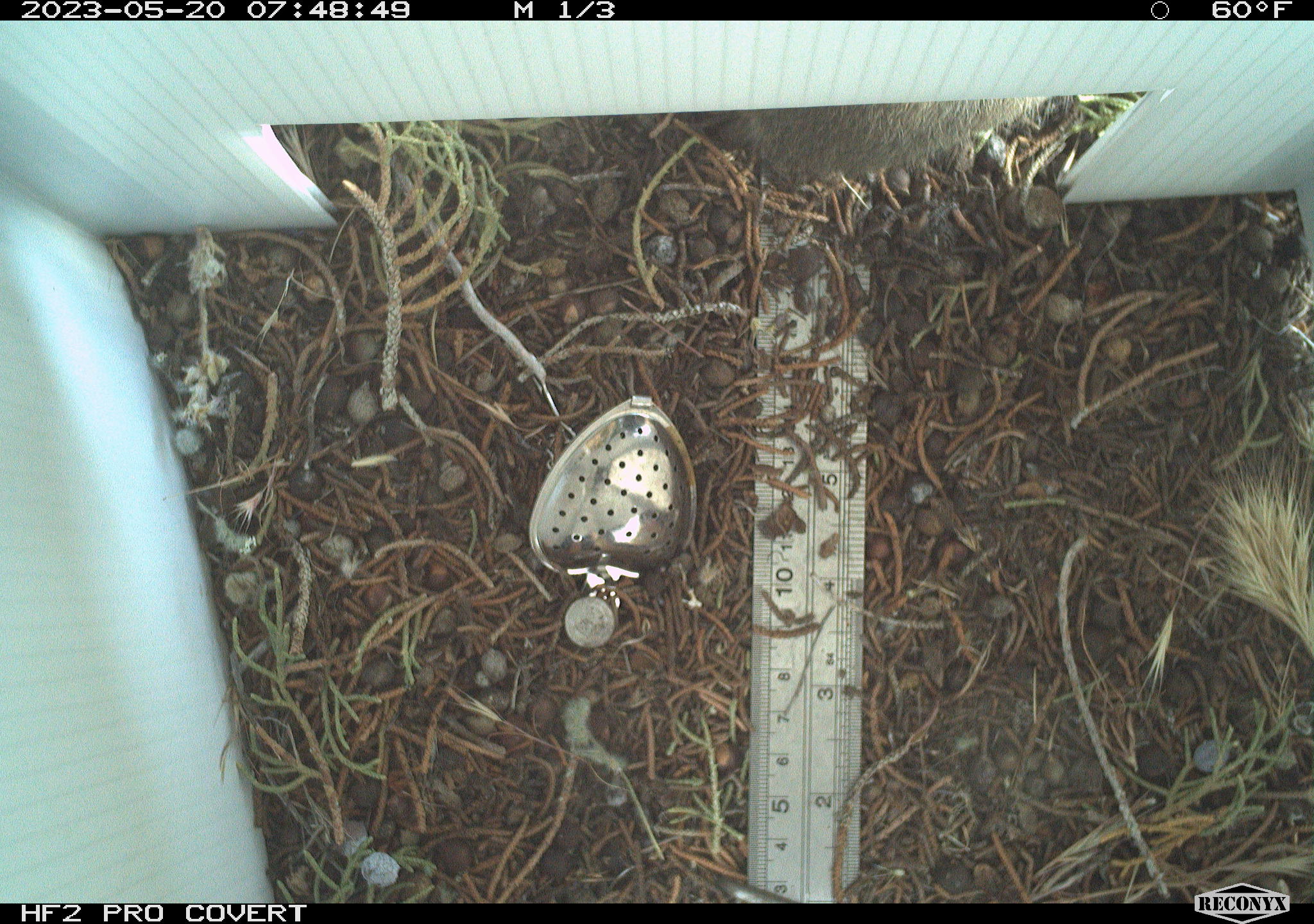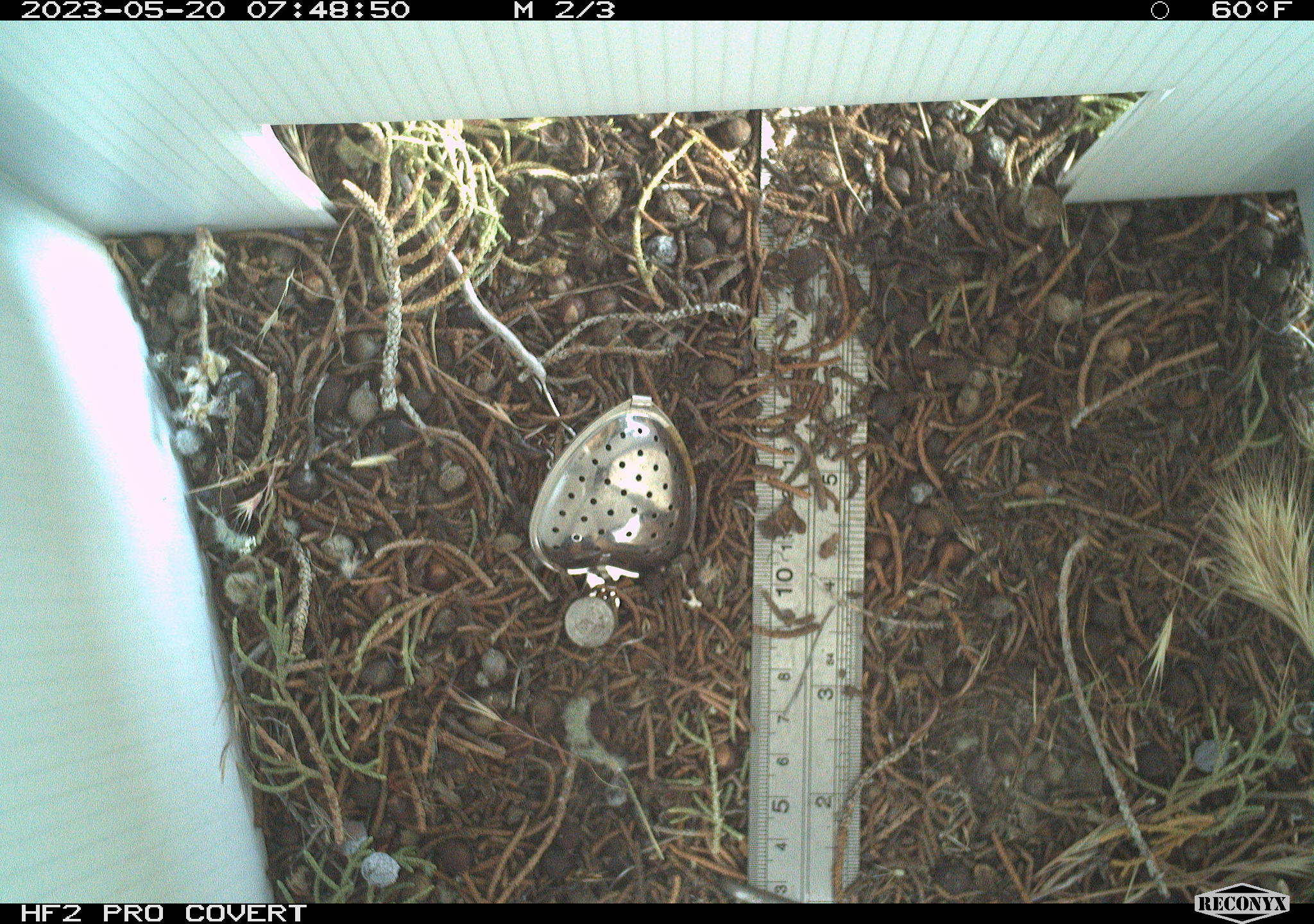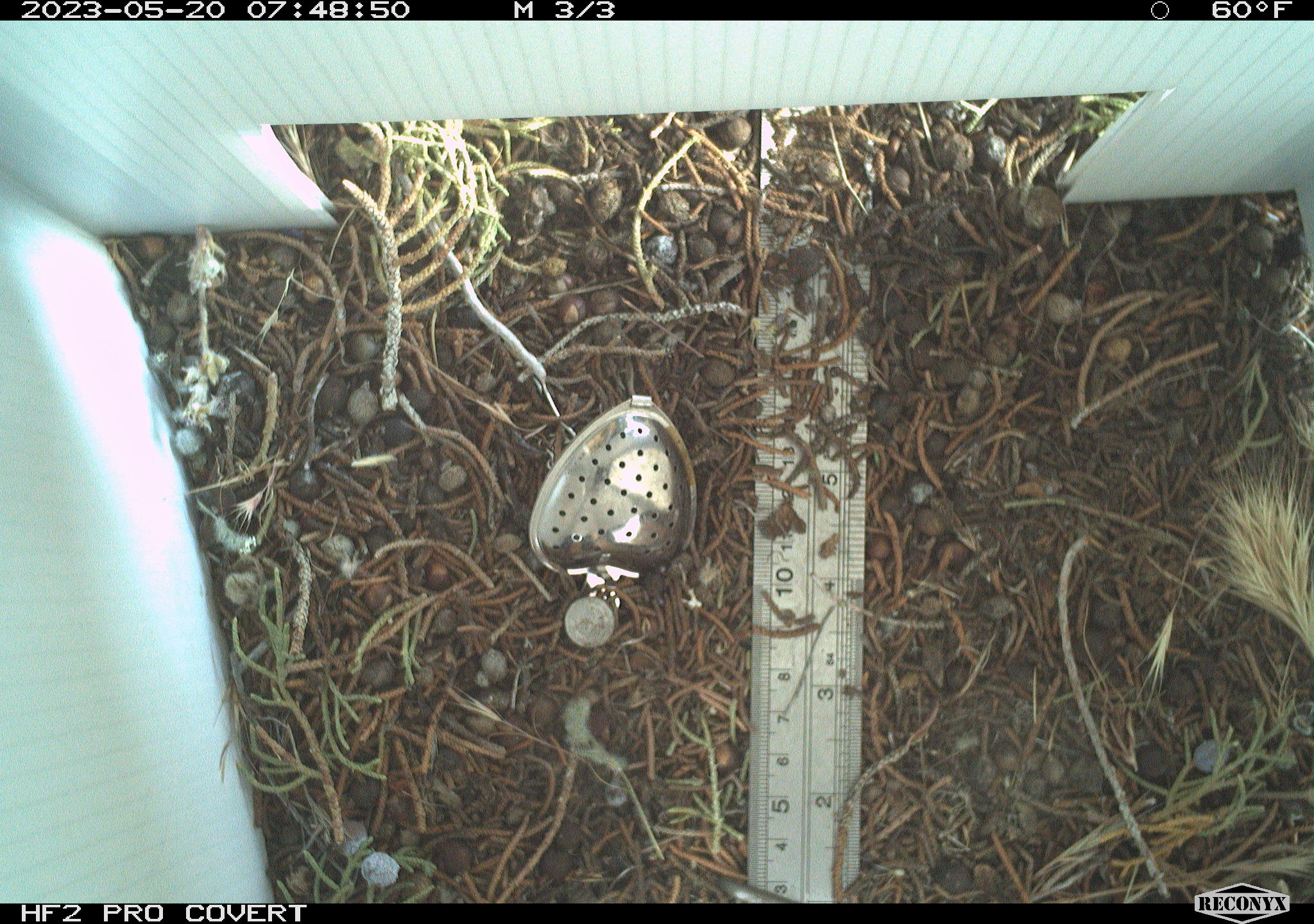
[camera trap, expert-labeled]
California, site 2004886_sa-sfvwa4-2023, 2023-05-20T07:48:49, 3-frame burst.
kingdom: Animalia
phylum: Chordata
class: Mammalia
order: Lagomorpha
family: Leporidae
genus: Sylvilagus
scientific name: Sylvilagus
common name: cottontail rabbits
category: sylvilagus species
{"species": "sylvilagus species (cottontail rabbits) (Sylvilagus)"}